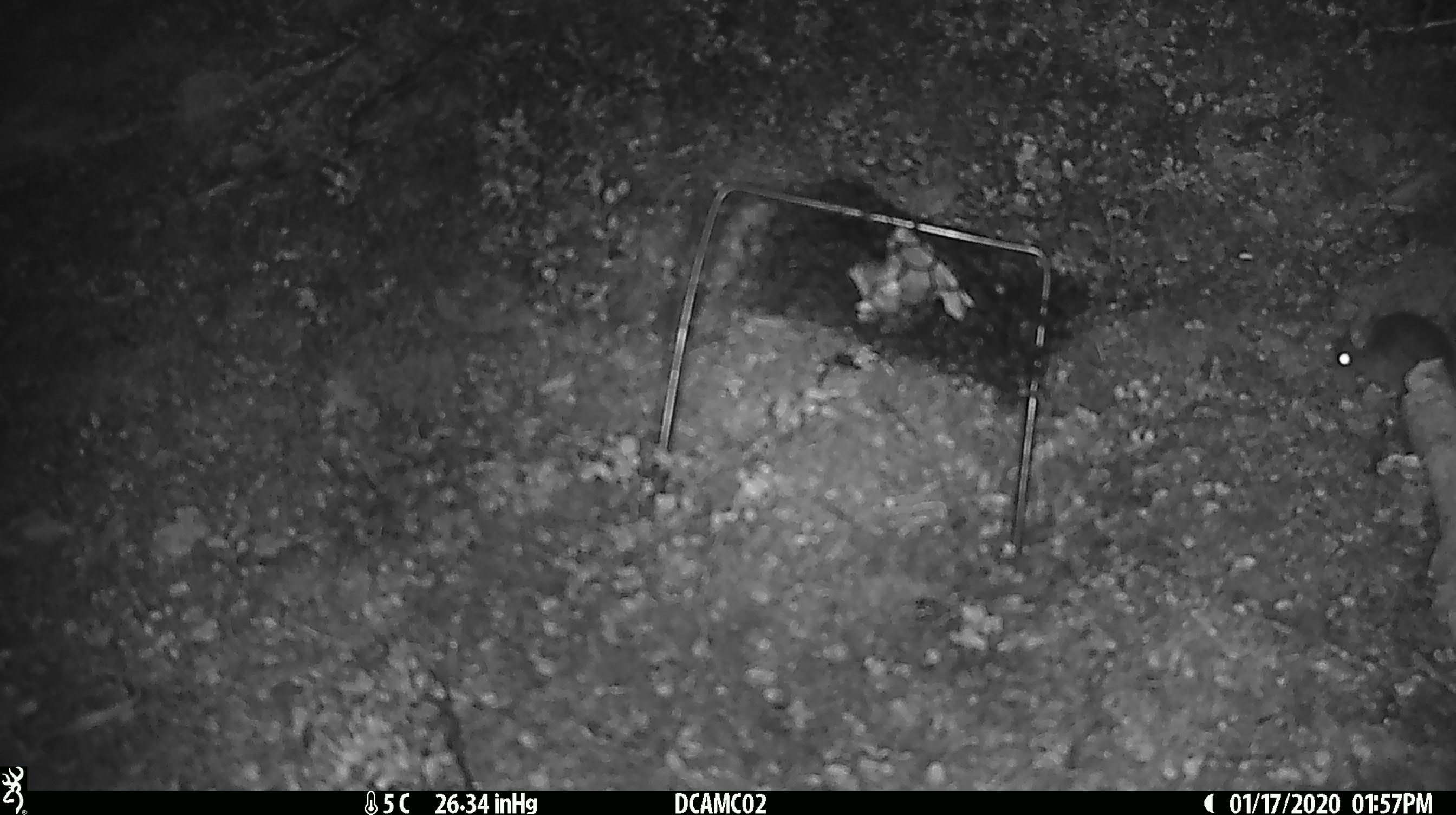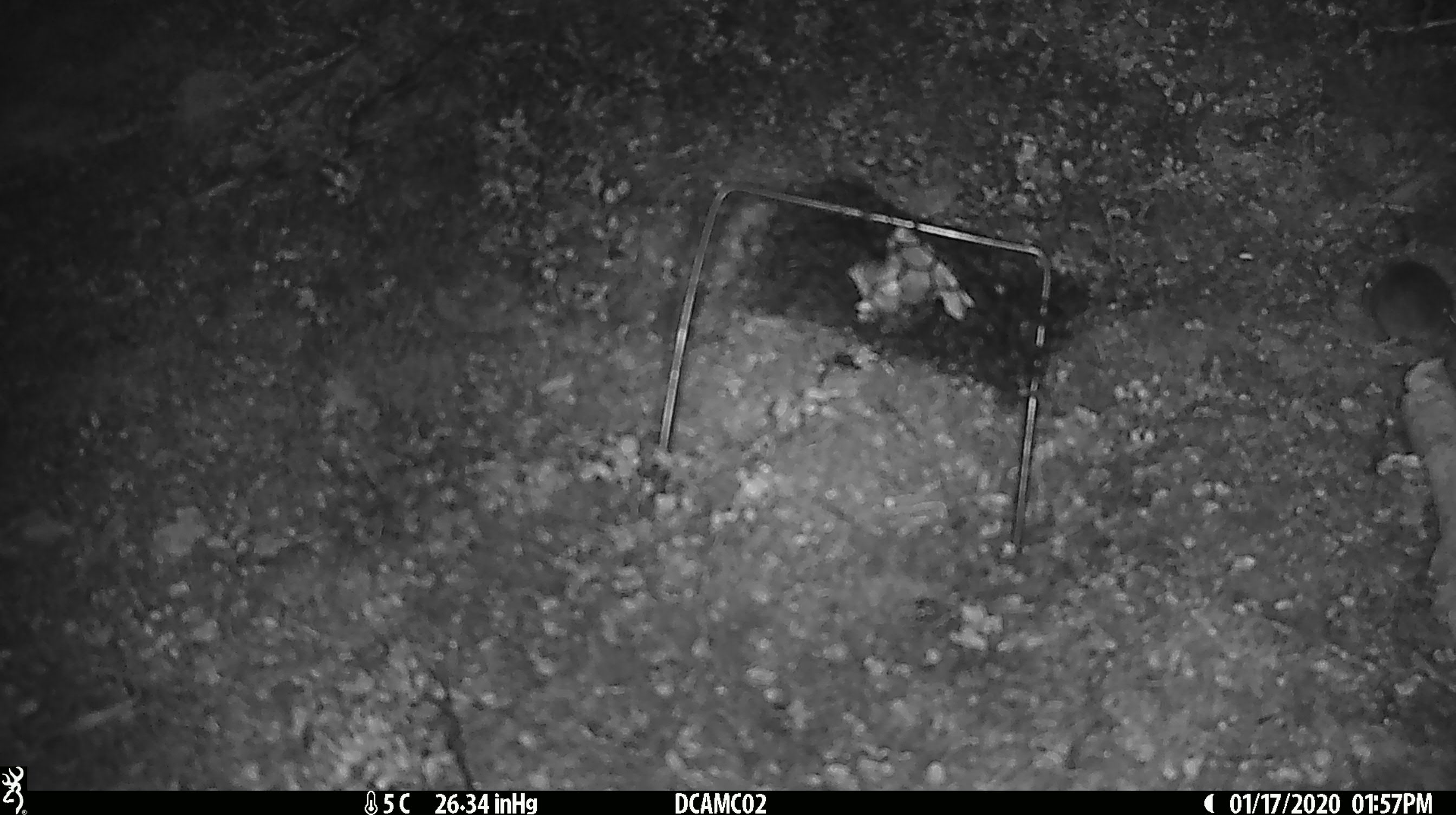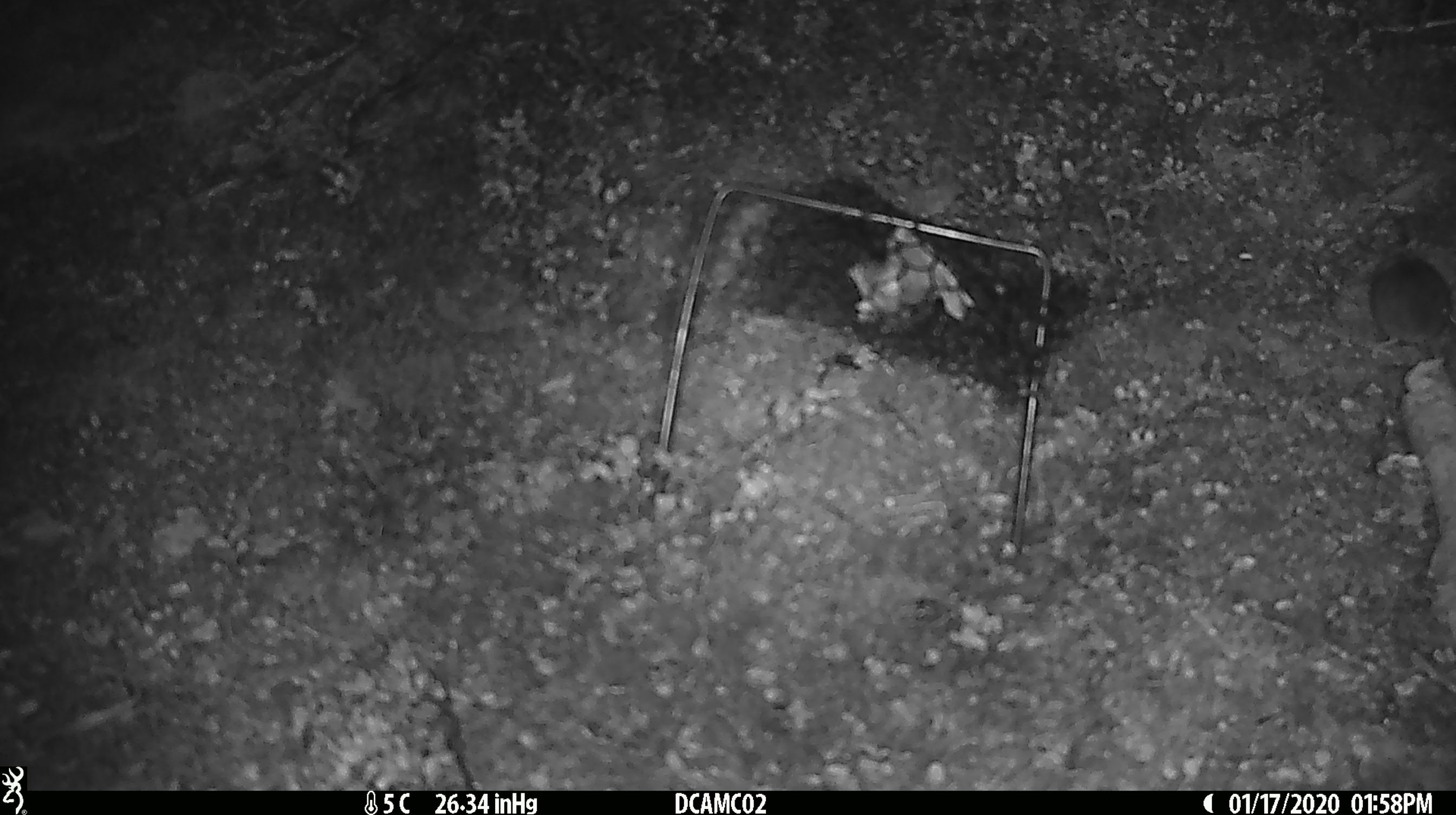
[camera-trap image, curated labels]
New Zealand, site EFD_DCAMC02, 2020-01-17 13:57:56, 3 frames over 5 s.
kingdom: Animalia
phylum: Chordata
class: Mammalia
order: Rodentia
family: Muridae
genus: Mus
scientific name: Mus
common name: mouse